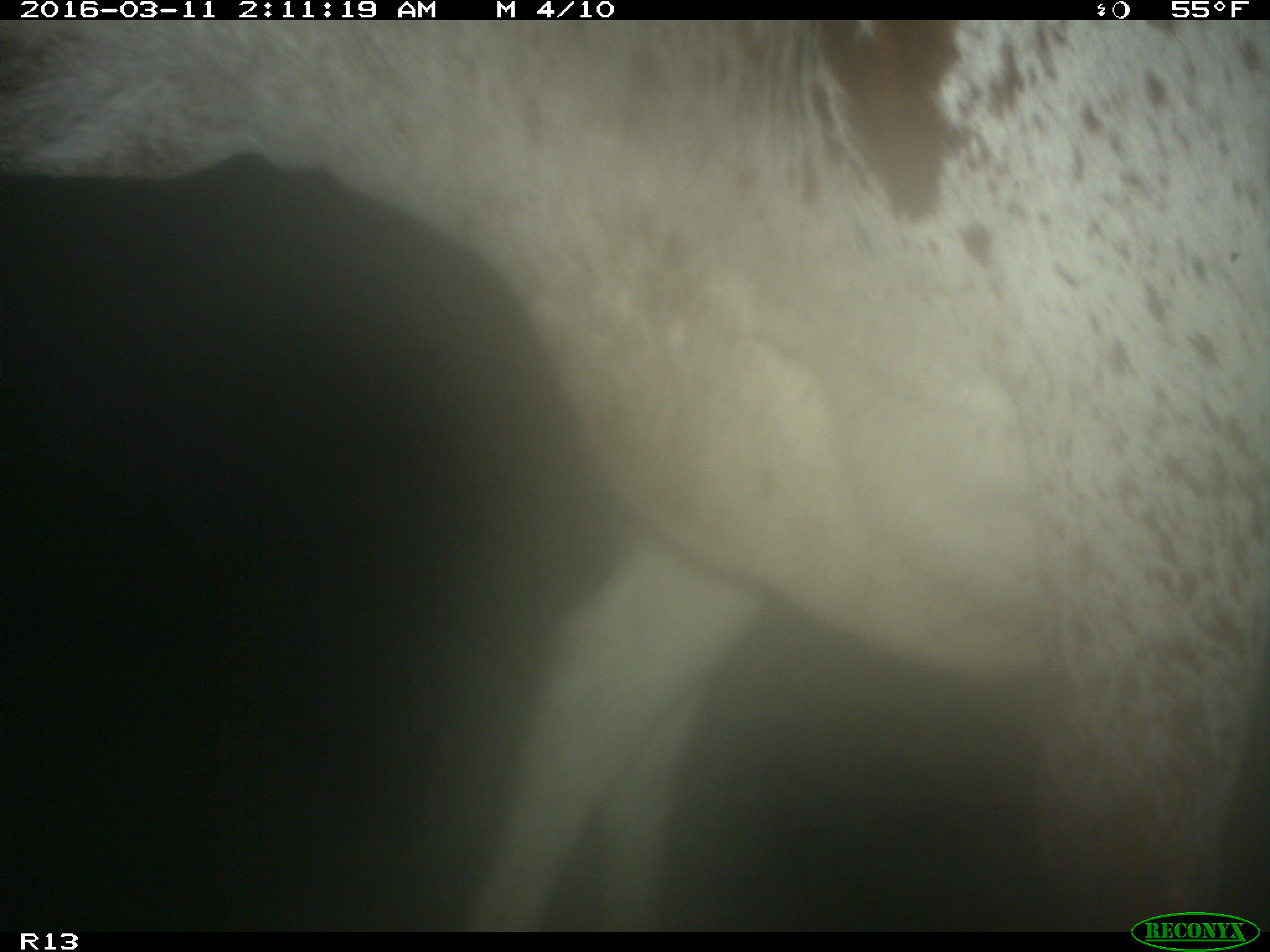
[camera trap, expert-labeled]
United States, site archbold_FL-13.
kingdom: Animalia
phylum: Chordata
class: Mammalia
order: Artiodactyla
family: Bovidae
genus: Bos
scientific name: Bos taurus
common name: domestic cow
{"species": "Bos taurus (domestic cow)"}